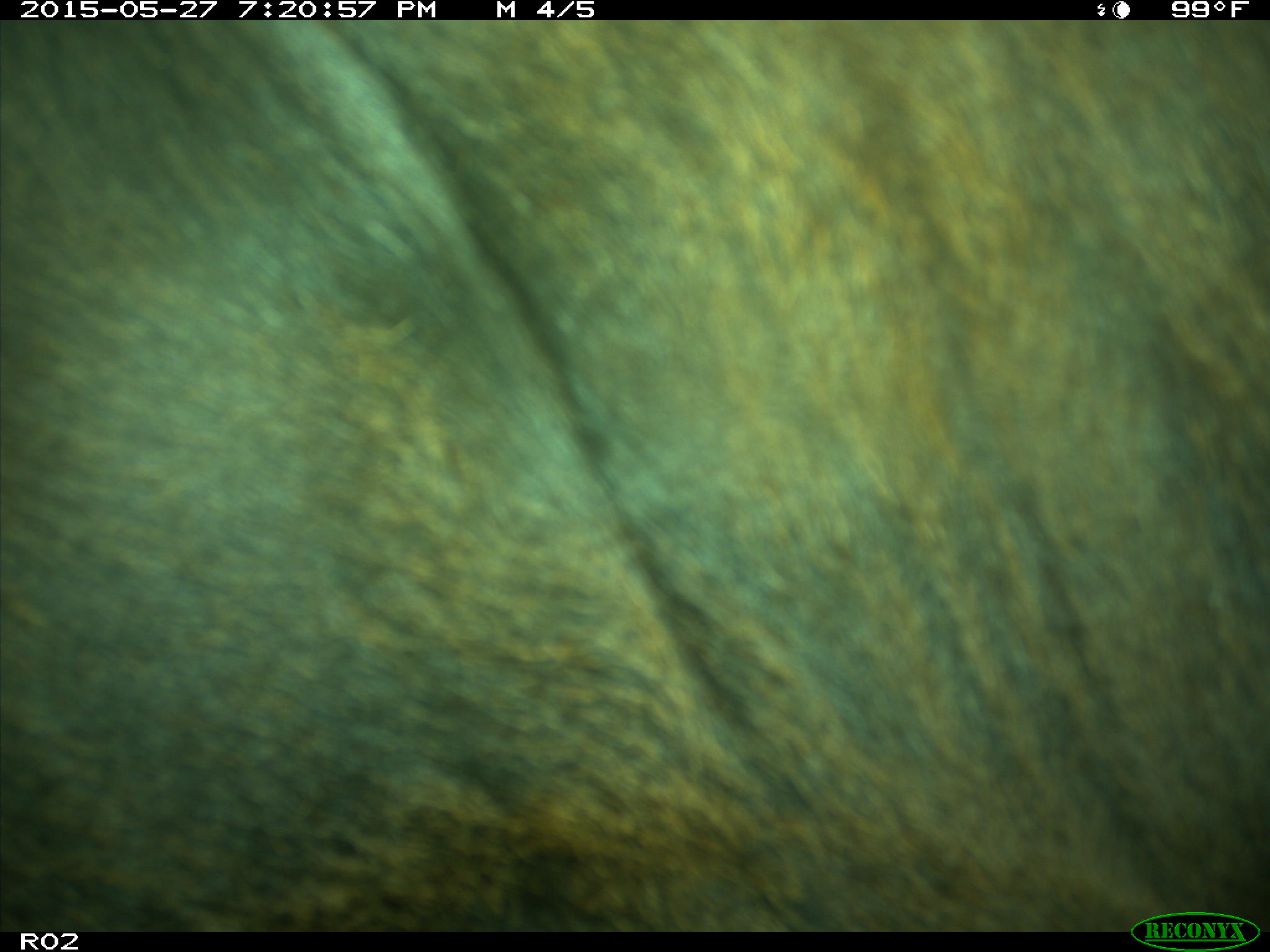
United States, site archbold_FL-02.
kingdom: Animalia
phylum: Chordata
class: Mammalia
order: Artiodactyla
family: Bovidae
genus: Bos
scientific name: Bos taurus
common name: domestic cow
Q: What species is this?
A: Bos taurus (domestic cow).